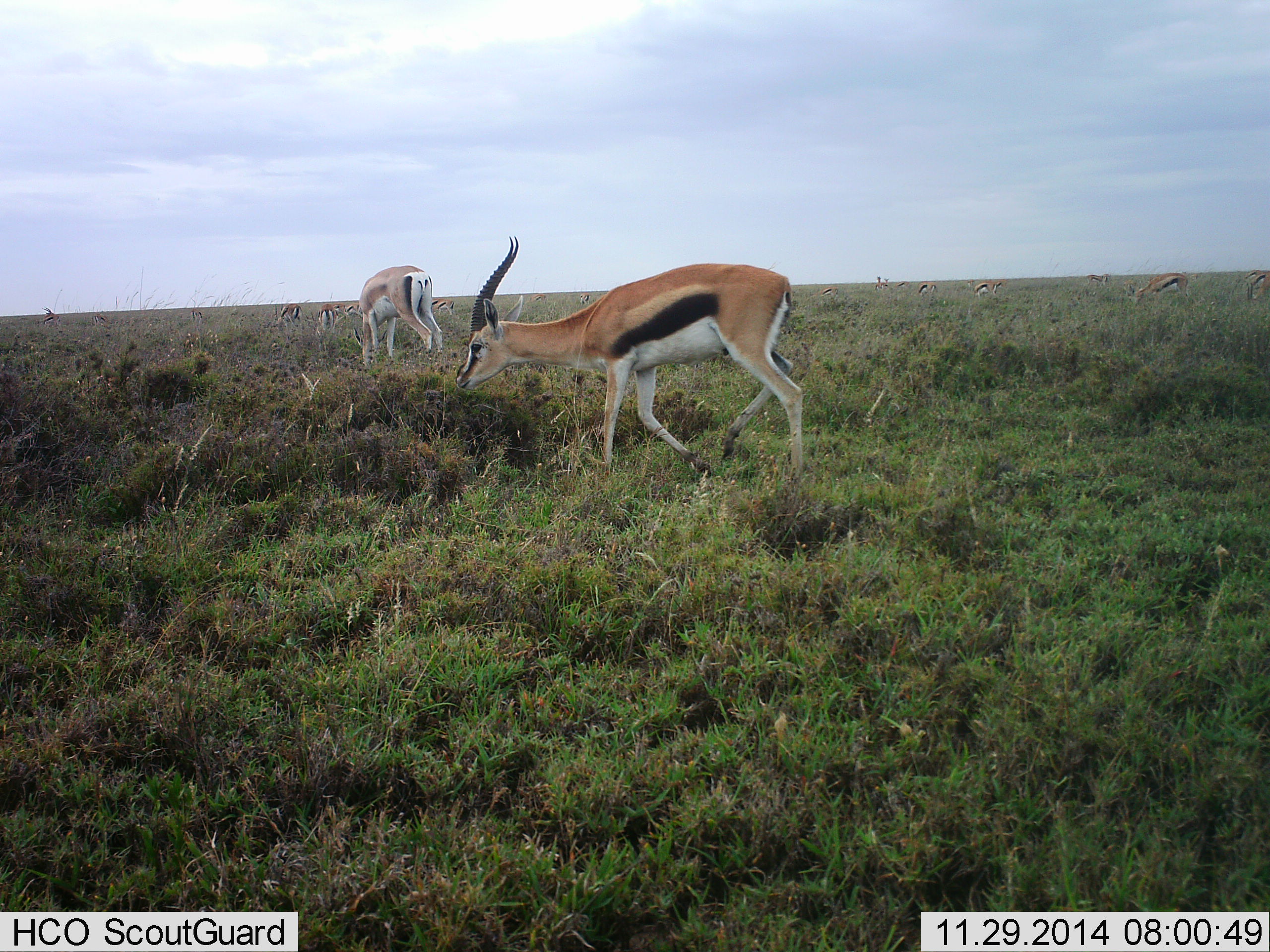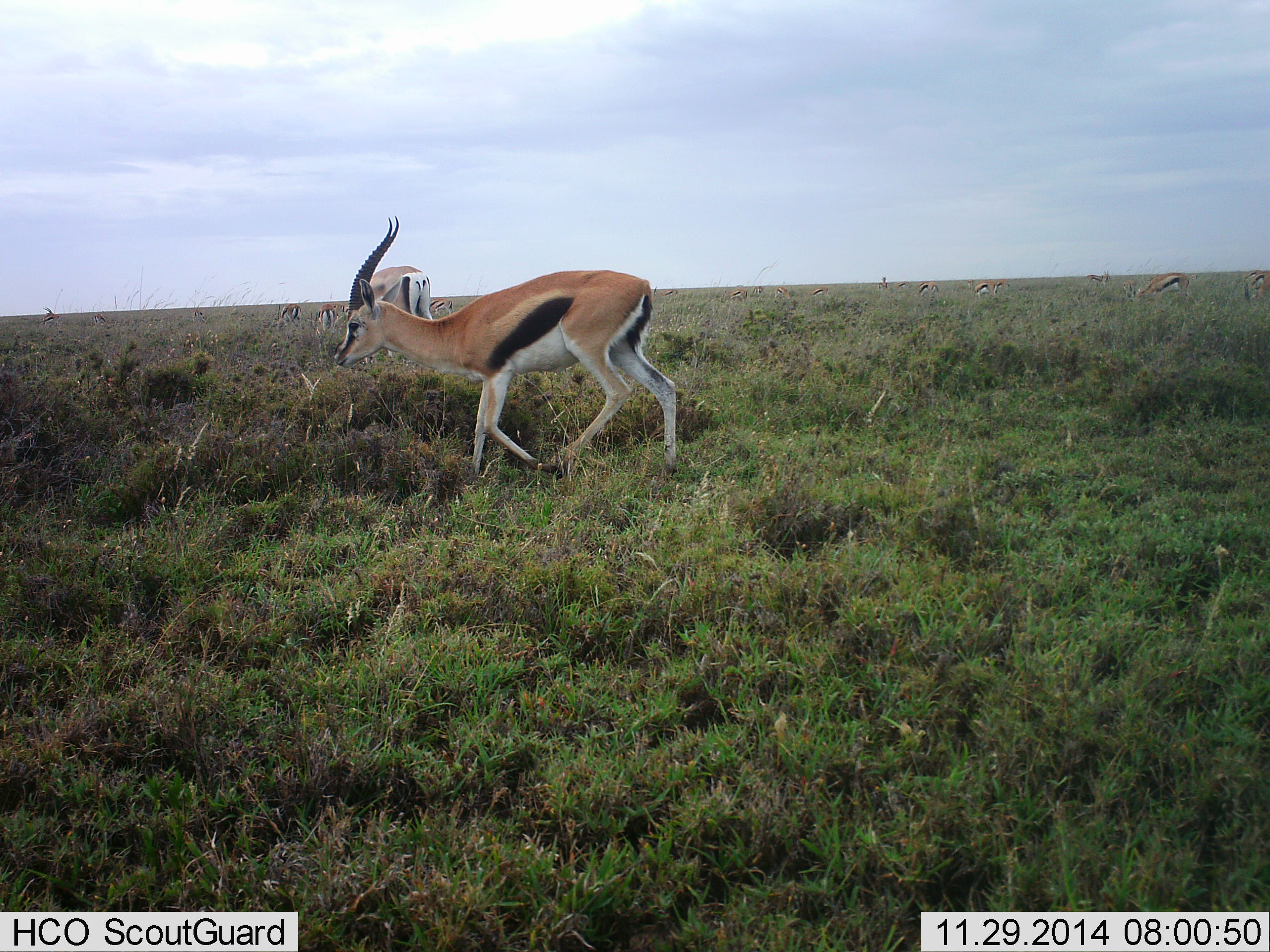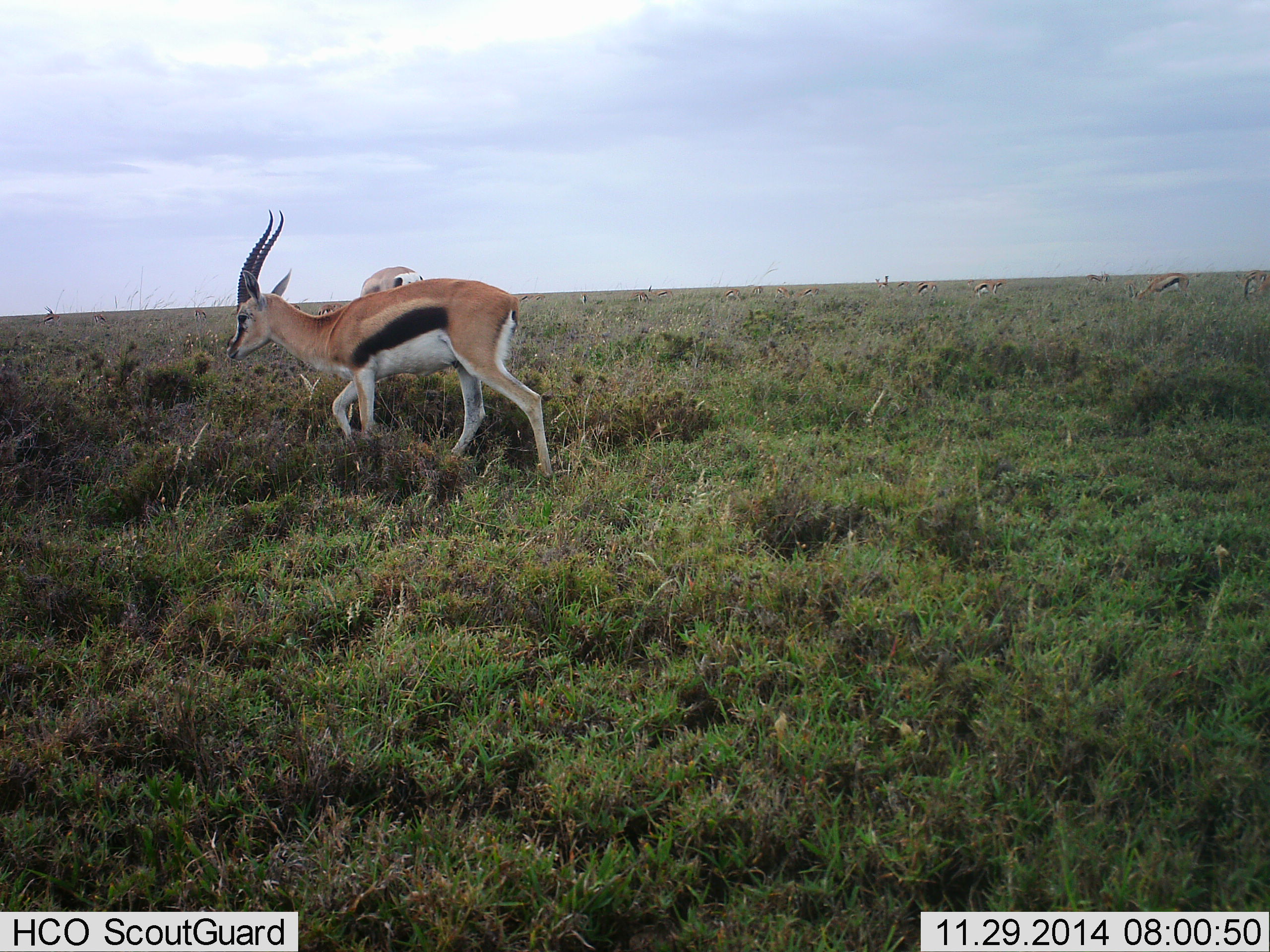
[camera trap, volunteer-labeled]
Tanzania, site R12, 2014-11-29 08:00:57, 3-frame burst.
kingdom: Animalia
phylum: Chordata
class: Mammalia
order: Artiodactyla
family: Bovidae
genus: Eudorcas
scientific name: Eudorcas thomsonii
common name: thomson's gazelle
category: gazellethomsons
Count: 11-50.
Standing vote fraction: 50%.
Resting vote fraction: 0%.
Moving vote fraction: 100%.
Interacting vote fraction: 0%.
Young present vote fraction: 0%.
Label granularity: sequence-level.